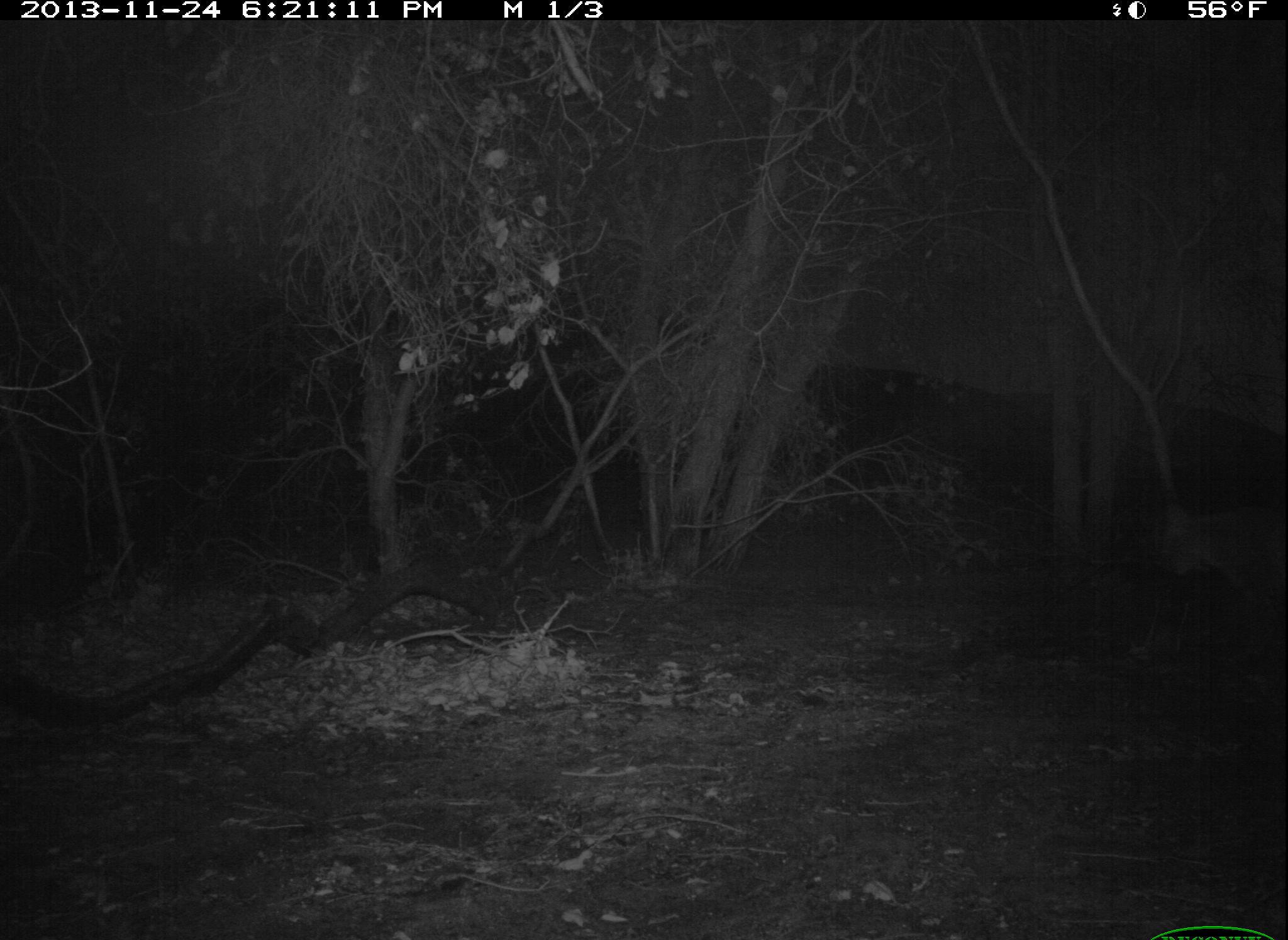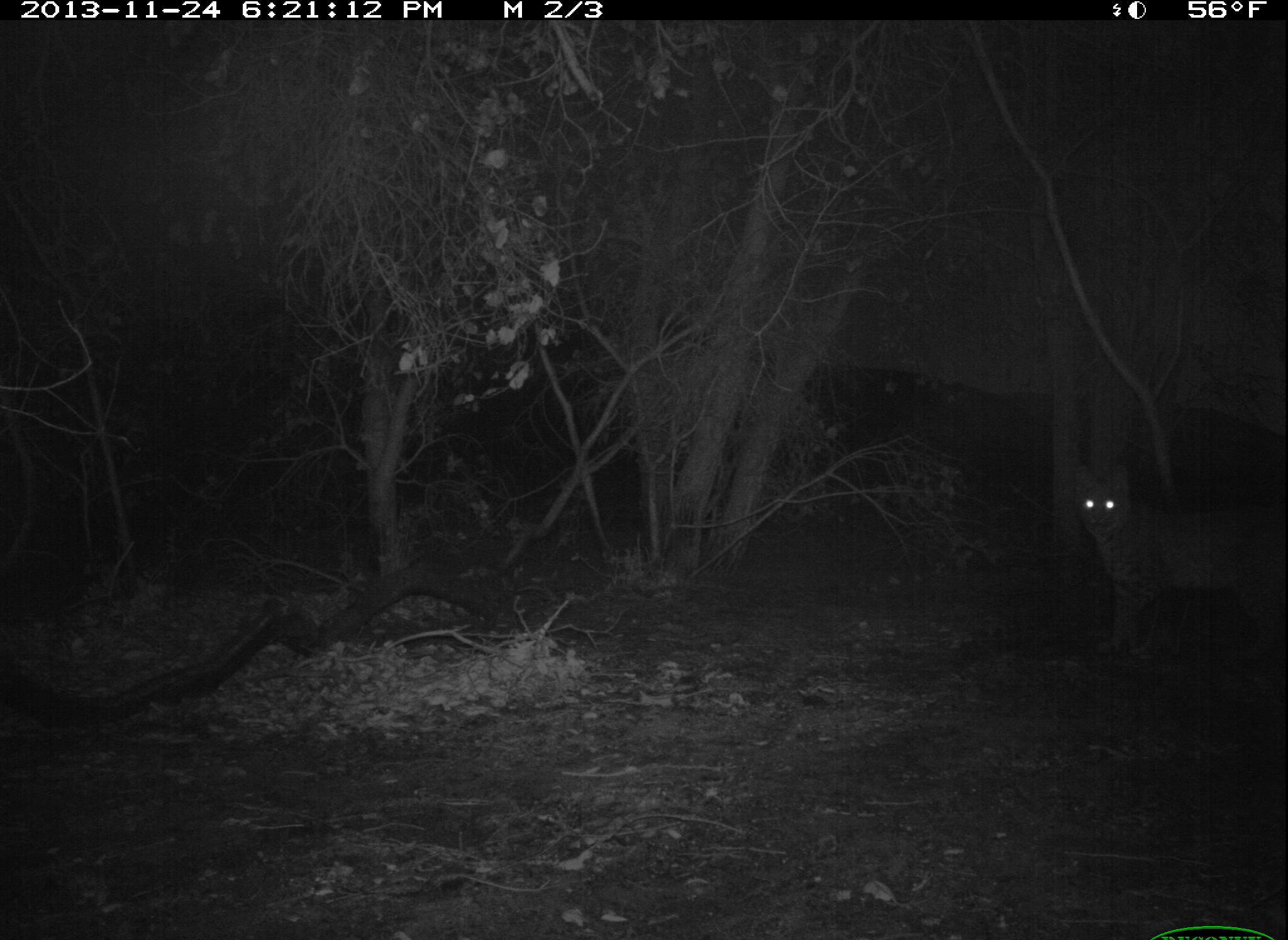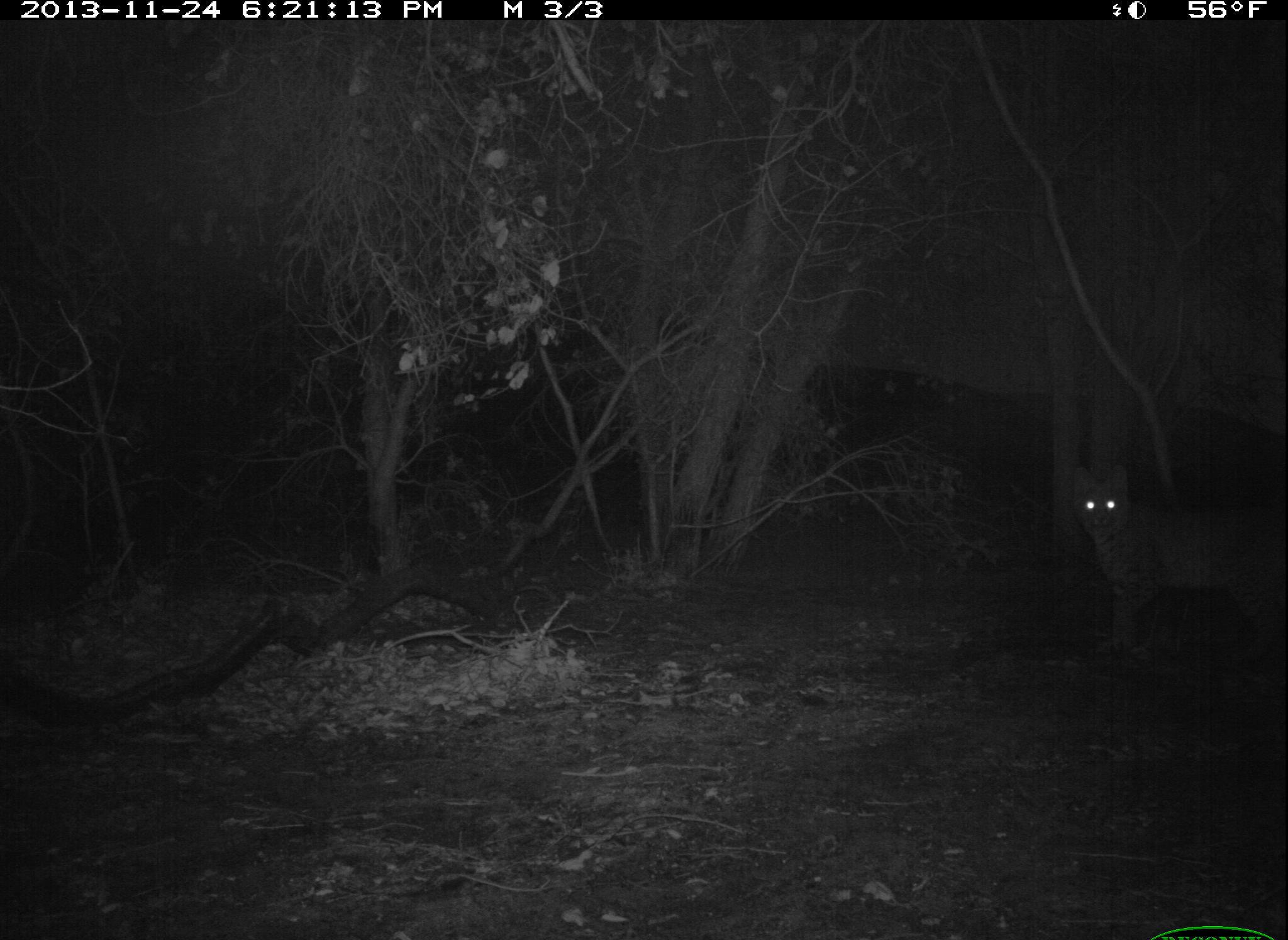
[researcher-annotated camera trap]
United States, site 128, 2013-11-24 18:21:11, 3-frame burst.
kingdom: Animalia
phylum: Chordata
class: Mammalia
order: Carnivora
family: Felidae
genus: Lynx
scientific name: Lynx rufus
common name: bobcat